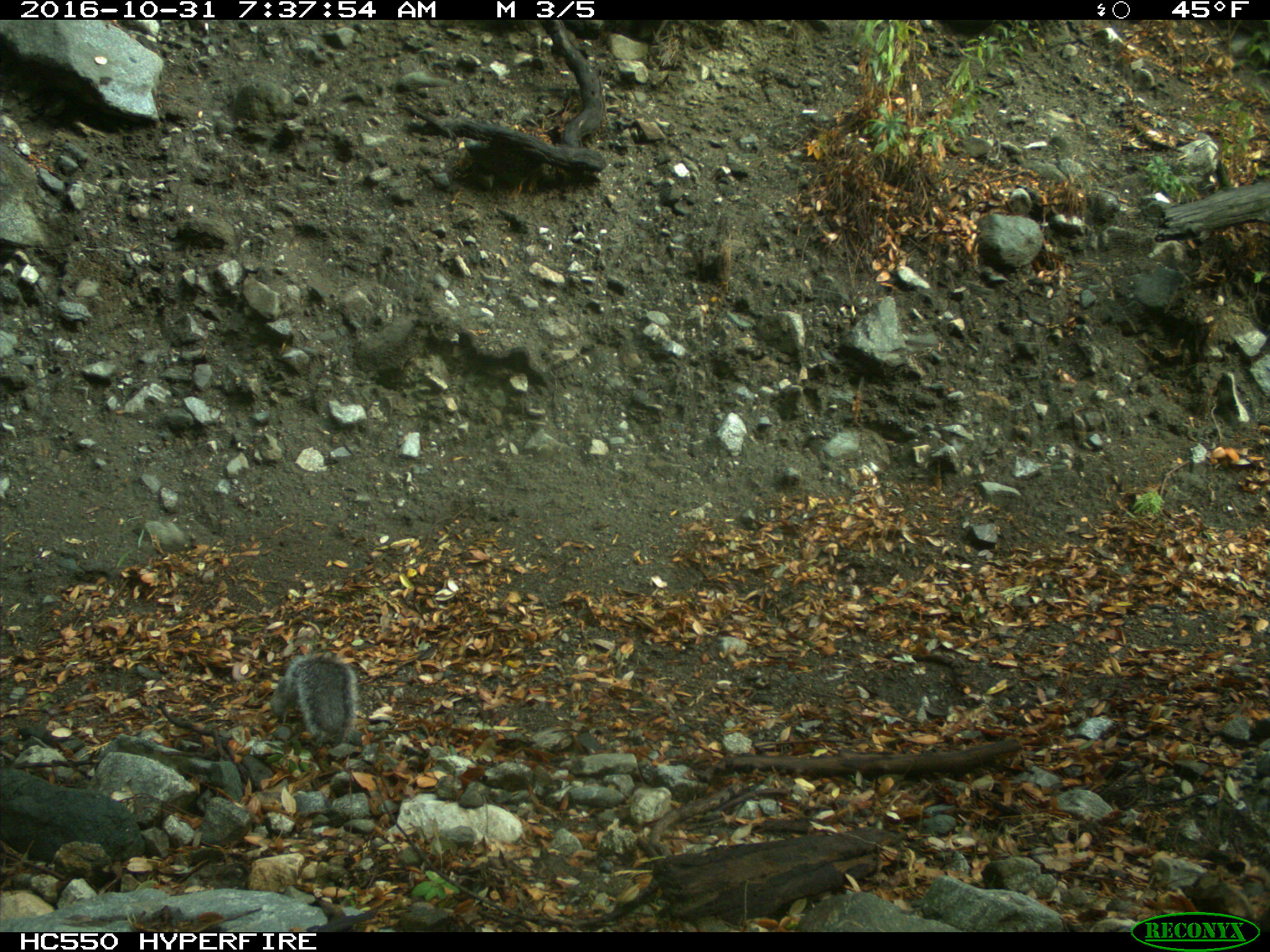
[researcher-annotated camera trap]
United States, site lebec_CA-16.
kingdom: Animalia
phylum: Chordata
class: Mammalia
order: Rodentia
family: Sciuridae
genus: Sciurus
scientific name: Sciurus carolinensis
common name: eastern gray squirrel